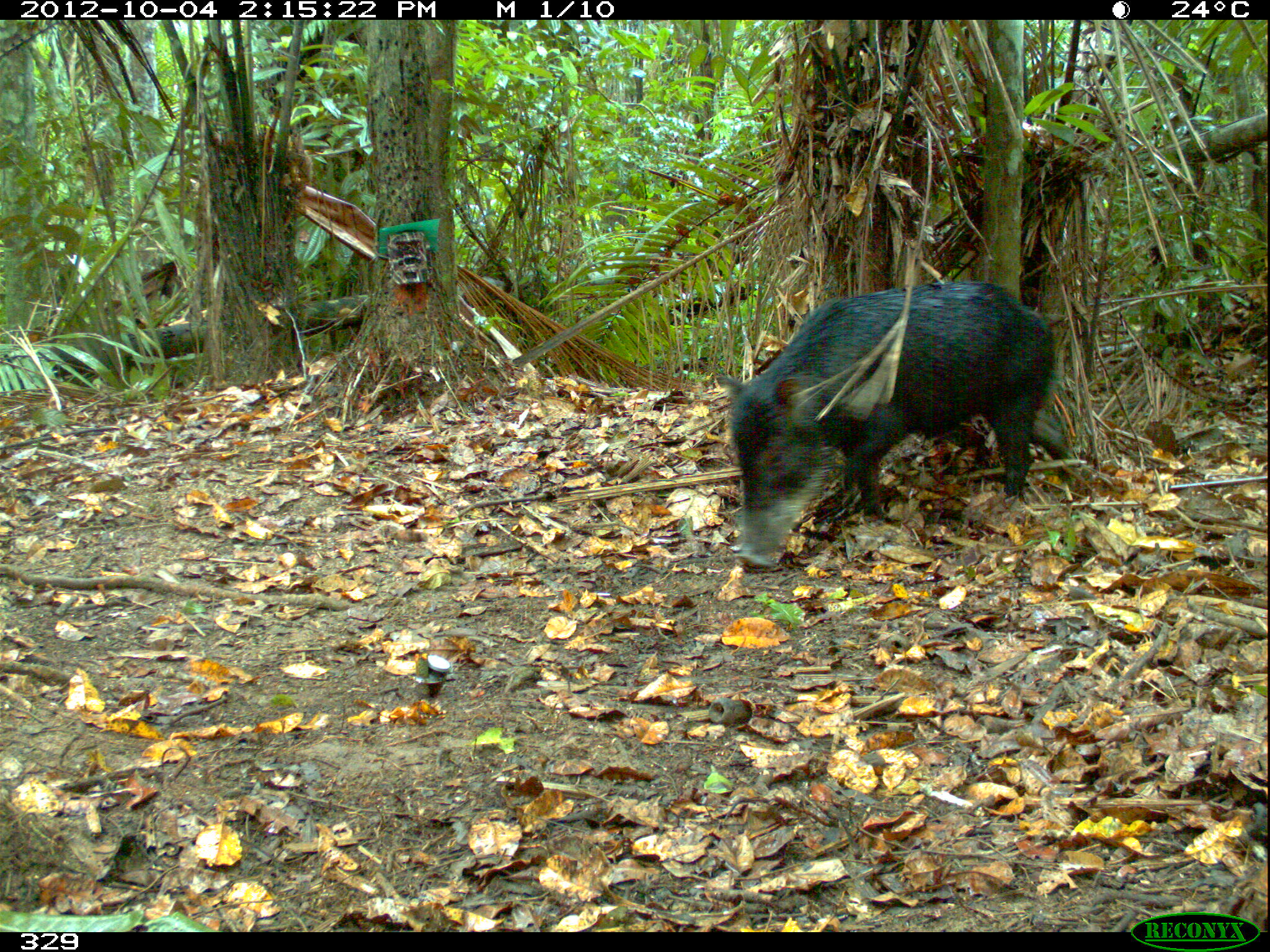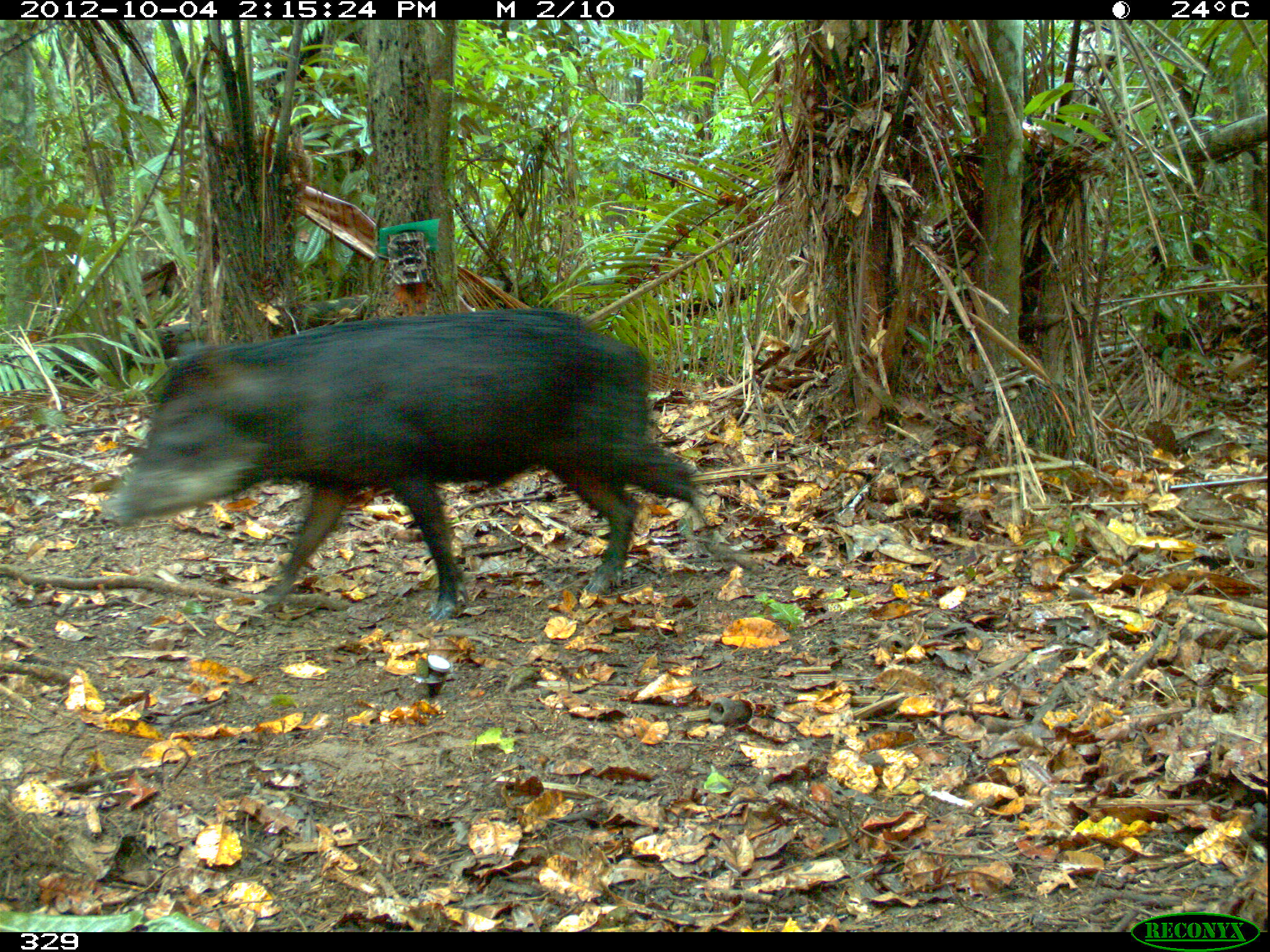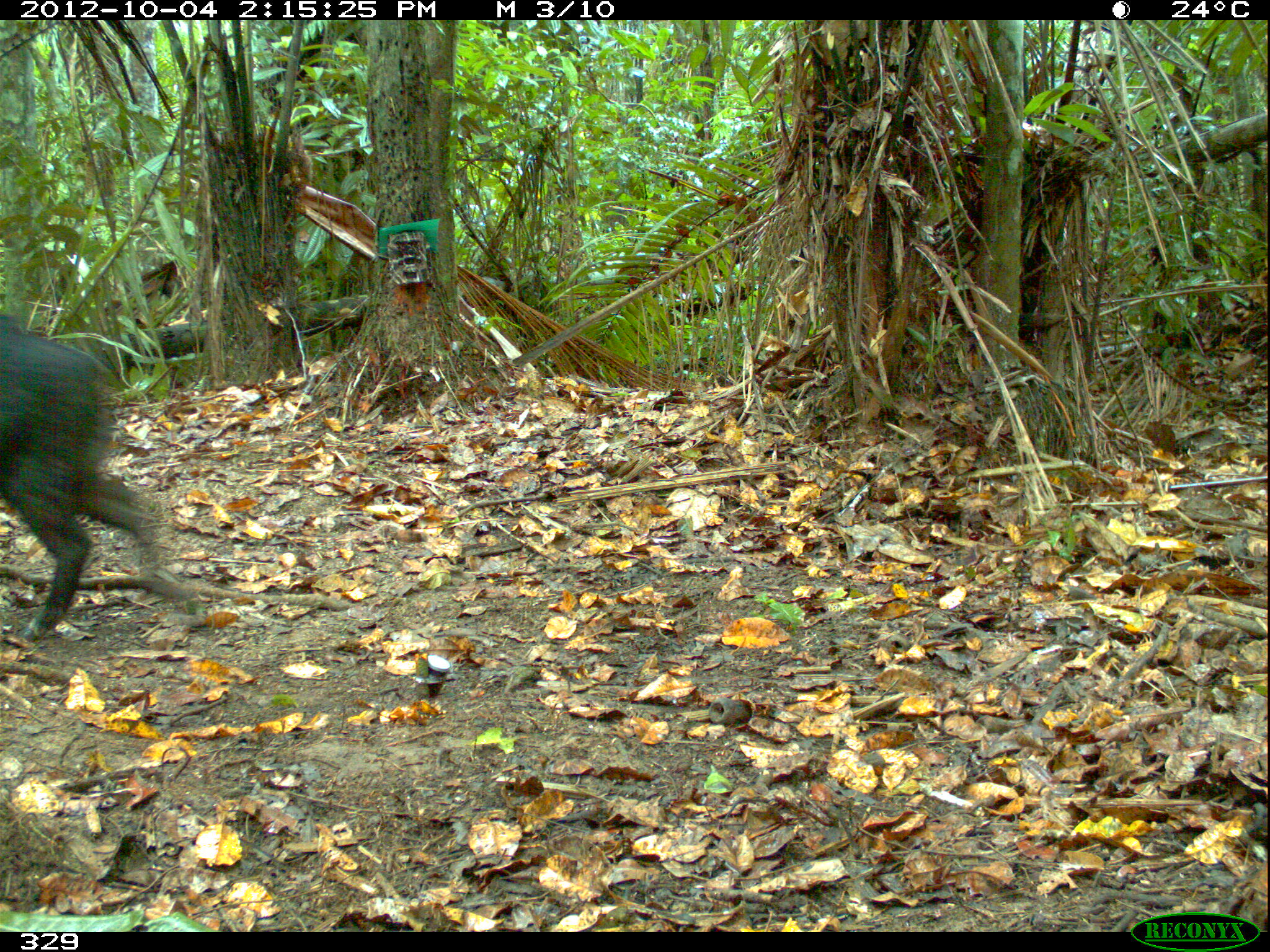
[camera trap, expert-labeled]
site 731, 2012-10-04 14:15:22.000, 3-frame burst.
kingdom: Animalia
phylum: Chordata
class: Mammalia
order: Artiodactyla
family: Tayassuidae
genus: Tayassu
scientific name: Tayassu pecari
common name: white-lipped peccary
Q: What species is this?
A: Tayassu pecari (white-lipped peccary).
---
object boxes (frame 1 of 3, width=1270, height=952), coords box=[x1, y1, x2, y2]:
tayassu pecari: box=[714, 278, 1078, 570]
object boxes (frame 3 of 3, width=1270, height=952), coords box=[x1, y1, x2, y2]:
tayassu pecari: box=[0, 314, 205, 637]